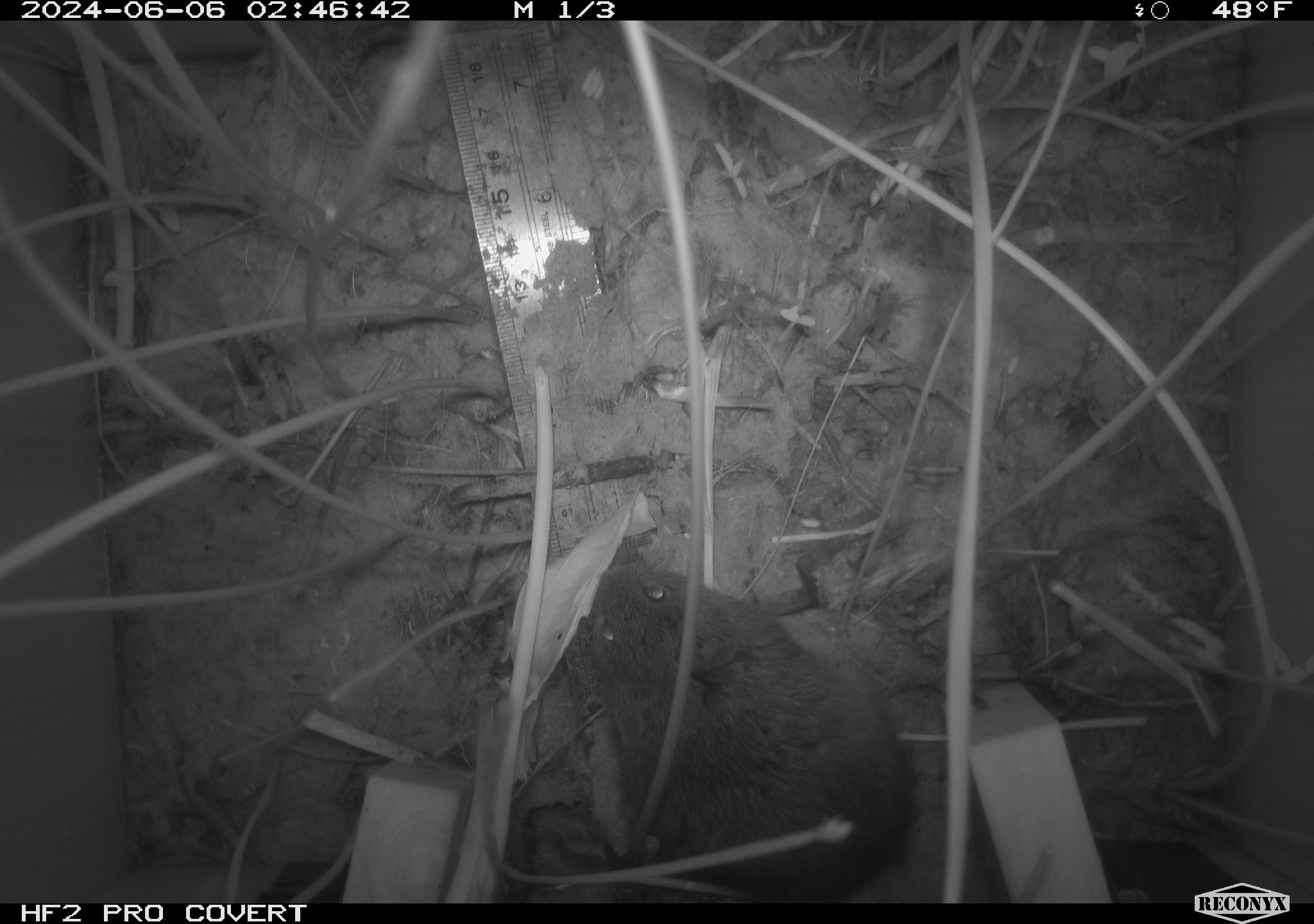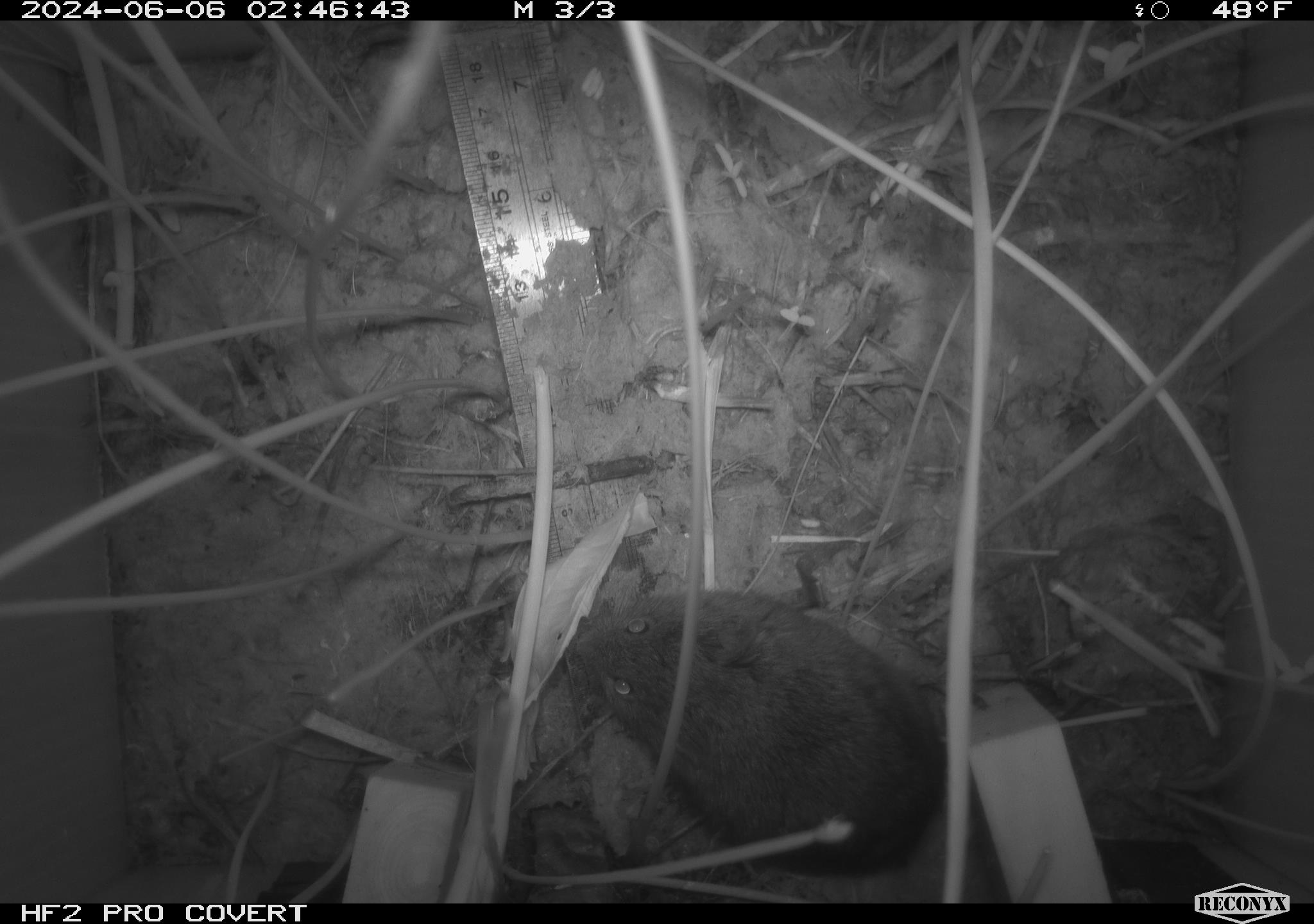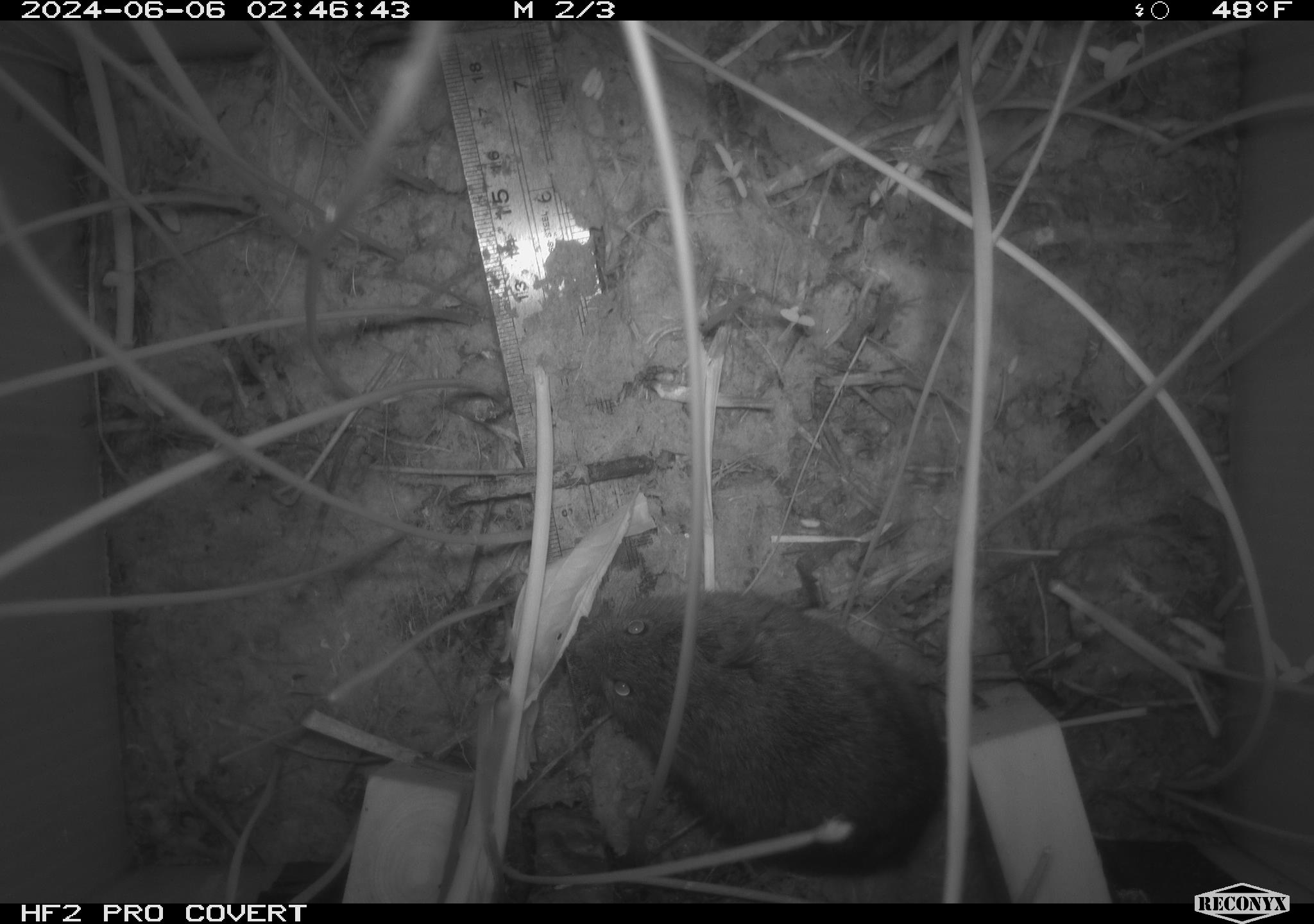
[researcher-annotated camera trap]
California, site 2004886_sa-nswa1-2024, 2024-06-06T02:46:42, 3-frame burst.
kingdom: Animalia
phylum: Chordata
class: Mammalia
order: Rodentia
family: Cricetidae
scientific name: Arvicolinae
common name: voles, lemmings, and muskrats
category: arvicolinae subfamily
Arvicolinae subfamily (voles, lemmings, and muskrats) (Arvicolinae).